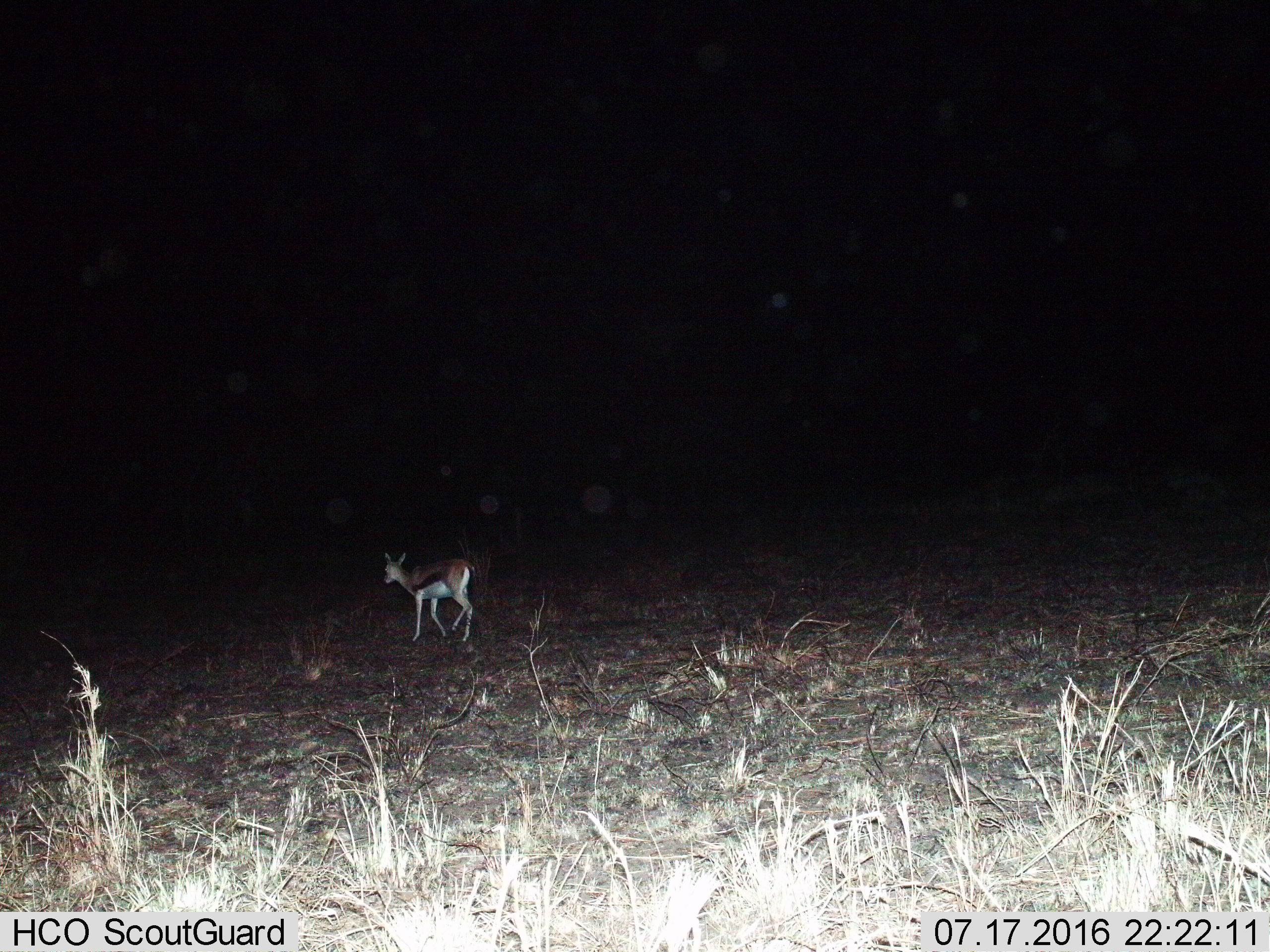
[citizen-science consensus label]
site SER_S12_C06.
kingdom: Animalia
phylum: Chordata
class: Mammalia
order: Artiodactyla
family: Bovidae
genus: Eudorcas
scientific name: Eudorcas thomsonii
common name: thomson's gazelle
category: gazellethomsons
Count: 1.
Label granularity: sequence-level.